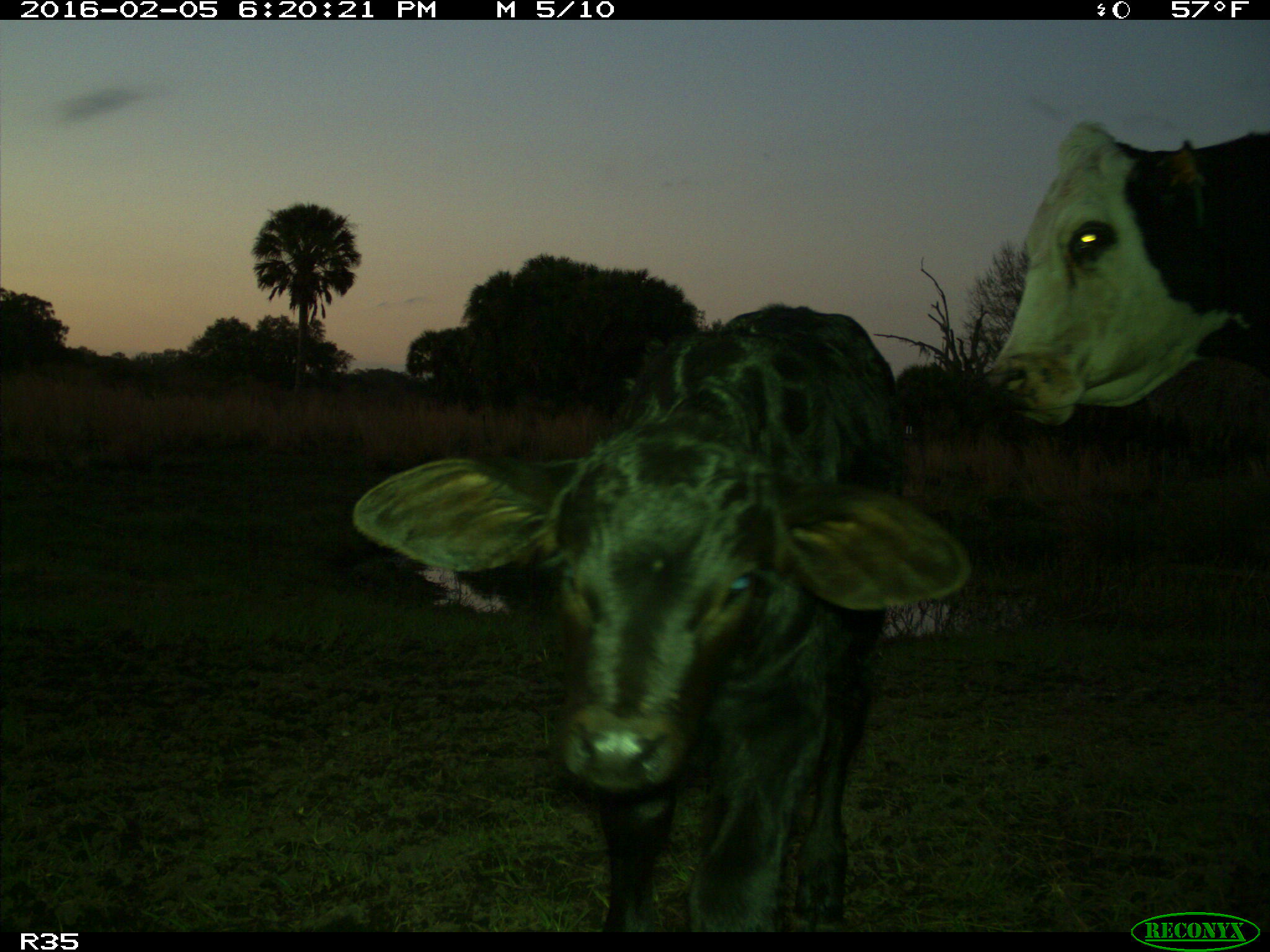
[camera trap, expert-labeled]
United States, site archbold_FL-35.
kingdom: Animalia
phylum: Chordata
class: Mammalia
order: Artiodactyla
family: Bovidae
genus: Bos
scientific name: Bos taurus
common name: domestic cow